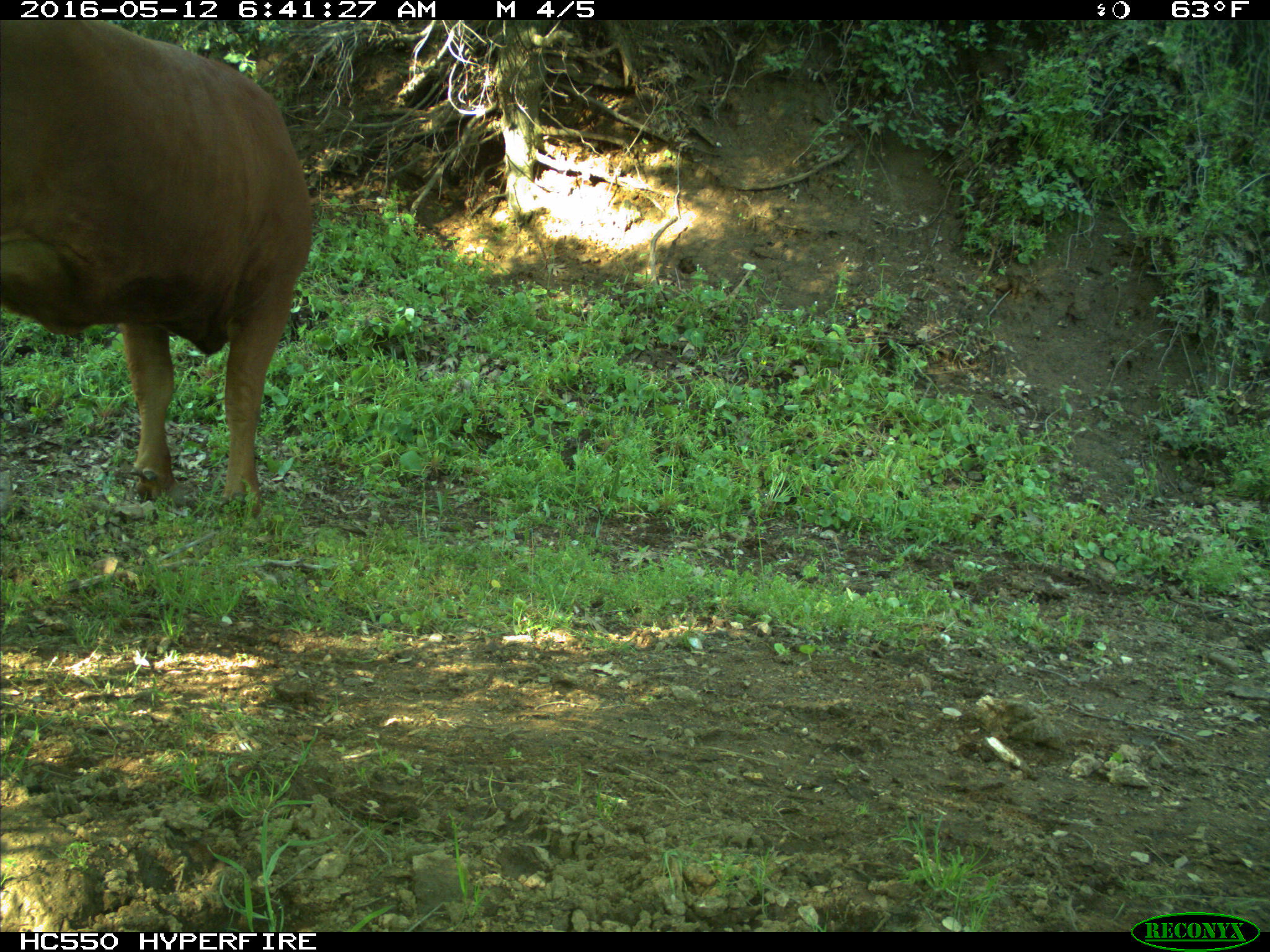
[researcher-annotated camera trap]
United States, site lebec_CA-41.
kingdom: Animalia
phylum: Chordata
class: Mammalia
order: Artiodactyla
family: Bovidae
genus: Bos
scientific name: Bos taurus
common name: domestic cow